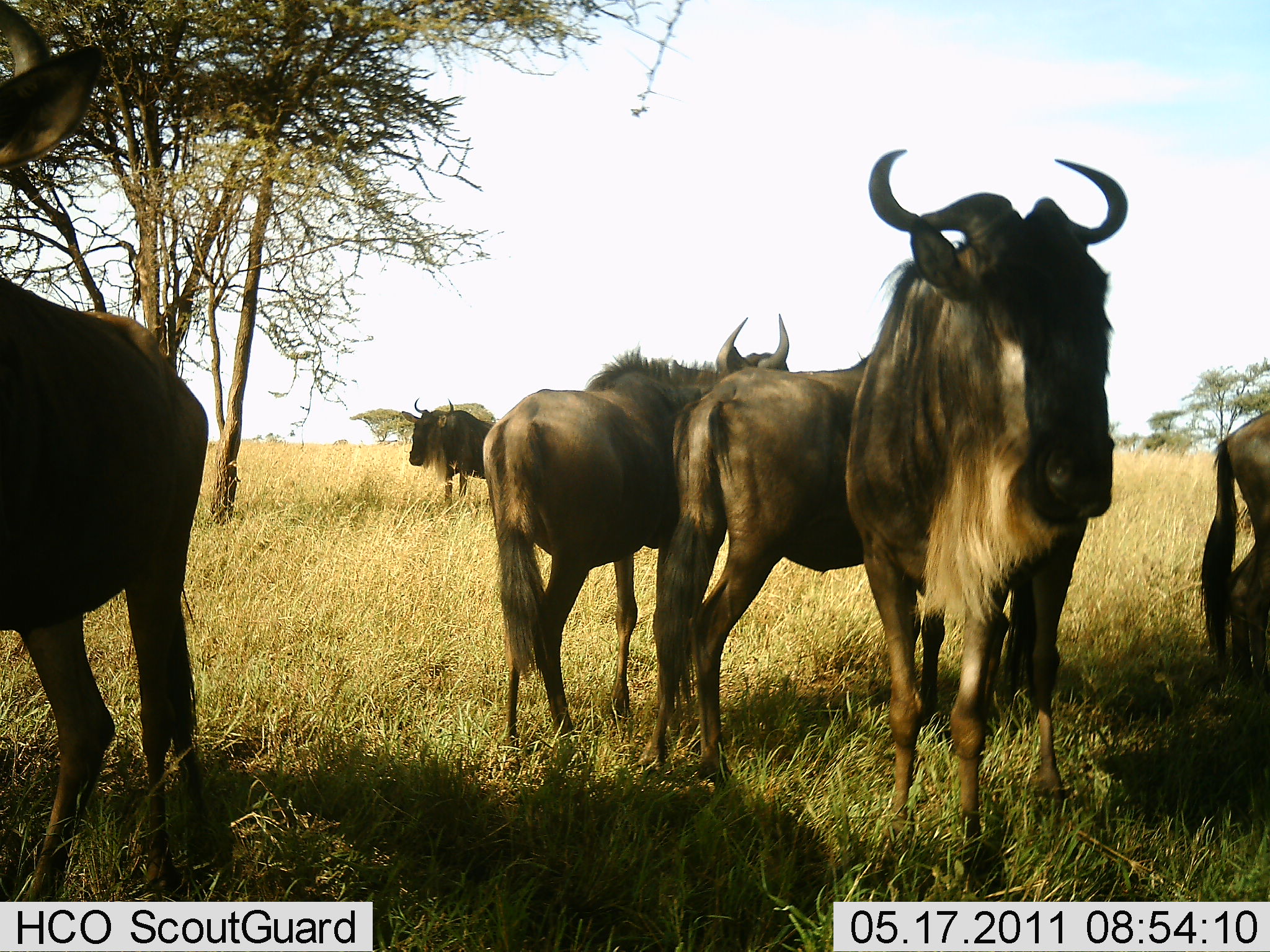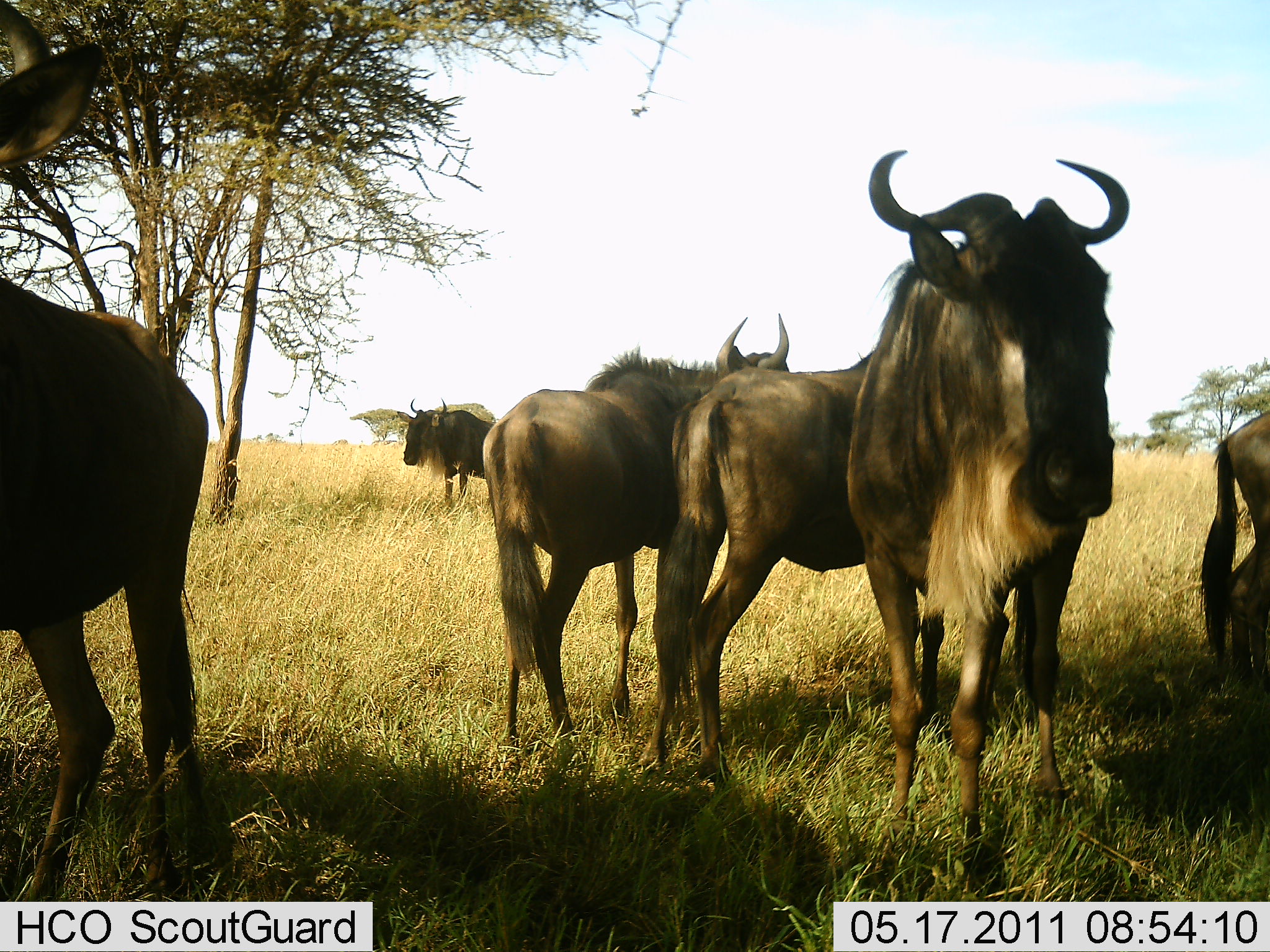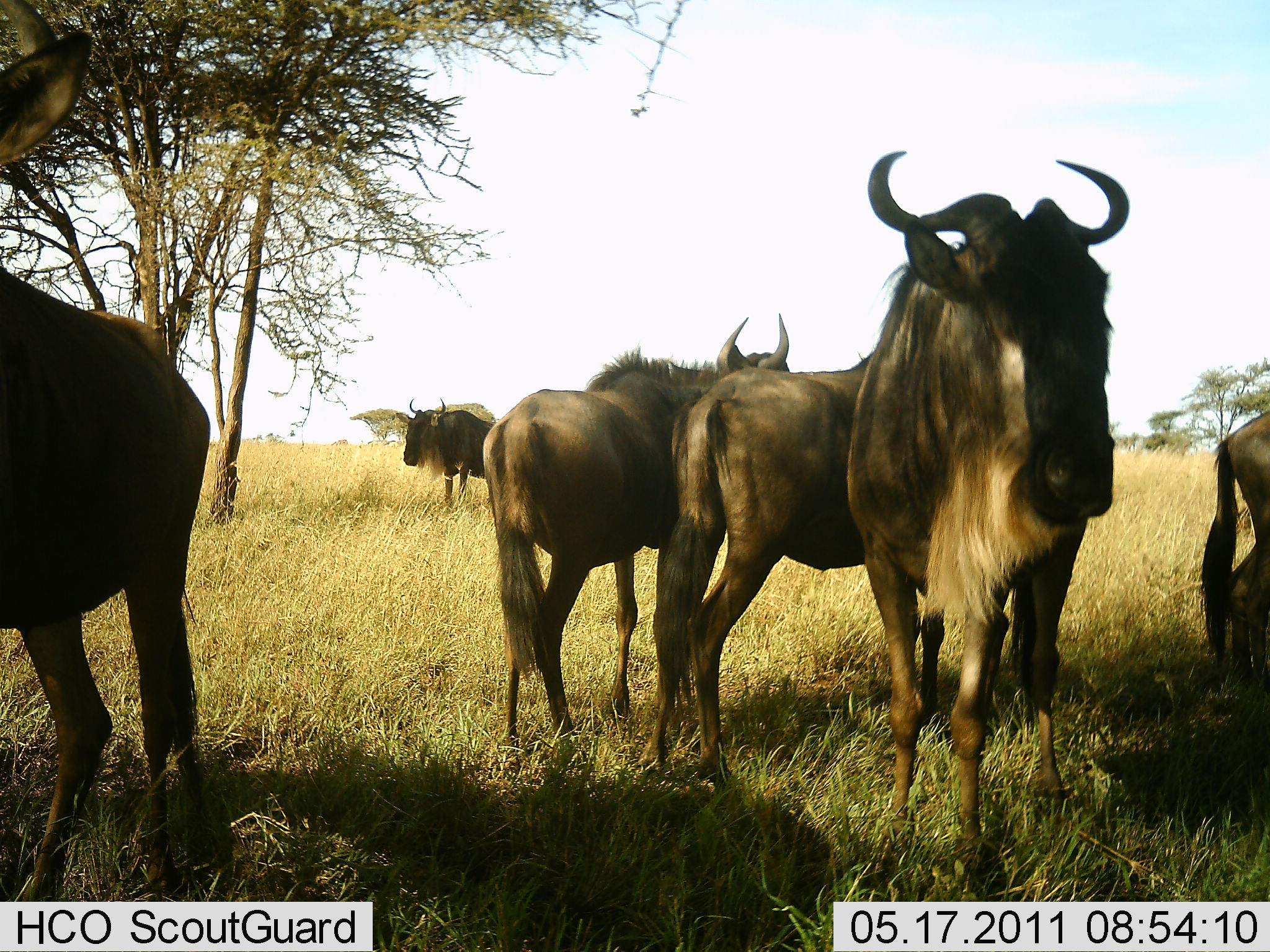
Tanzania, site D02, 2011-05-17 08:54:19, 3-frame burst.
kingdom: Animalia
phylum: Chordata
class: Mammalia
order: Artiodactyla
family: Bovidae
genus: Connochaetes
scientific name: Connochaetes taurinus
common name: blue wildebeest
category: wildebeest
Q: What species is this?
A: Wildebeest (blue wildebeest) (Connochaetes taurinus).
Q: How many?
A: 6.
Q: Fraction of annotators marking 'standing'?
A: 92%.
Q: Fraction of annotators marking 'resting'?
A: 8%.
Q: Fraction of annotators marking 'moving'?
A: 0%.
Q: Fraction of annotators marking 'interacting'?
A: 8%.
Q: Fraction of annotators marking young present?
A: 0%.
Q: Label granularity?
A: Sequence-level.